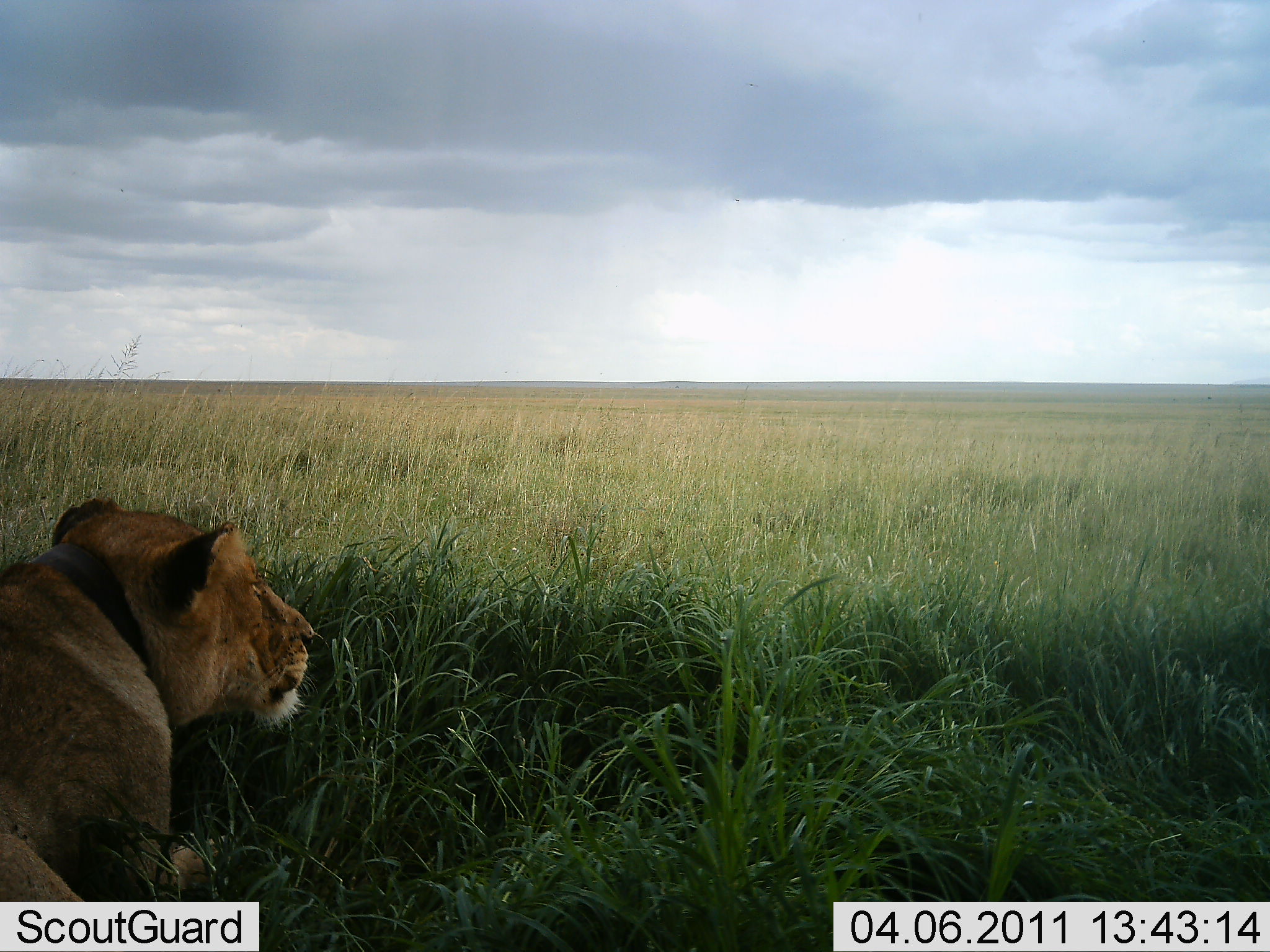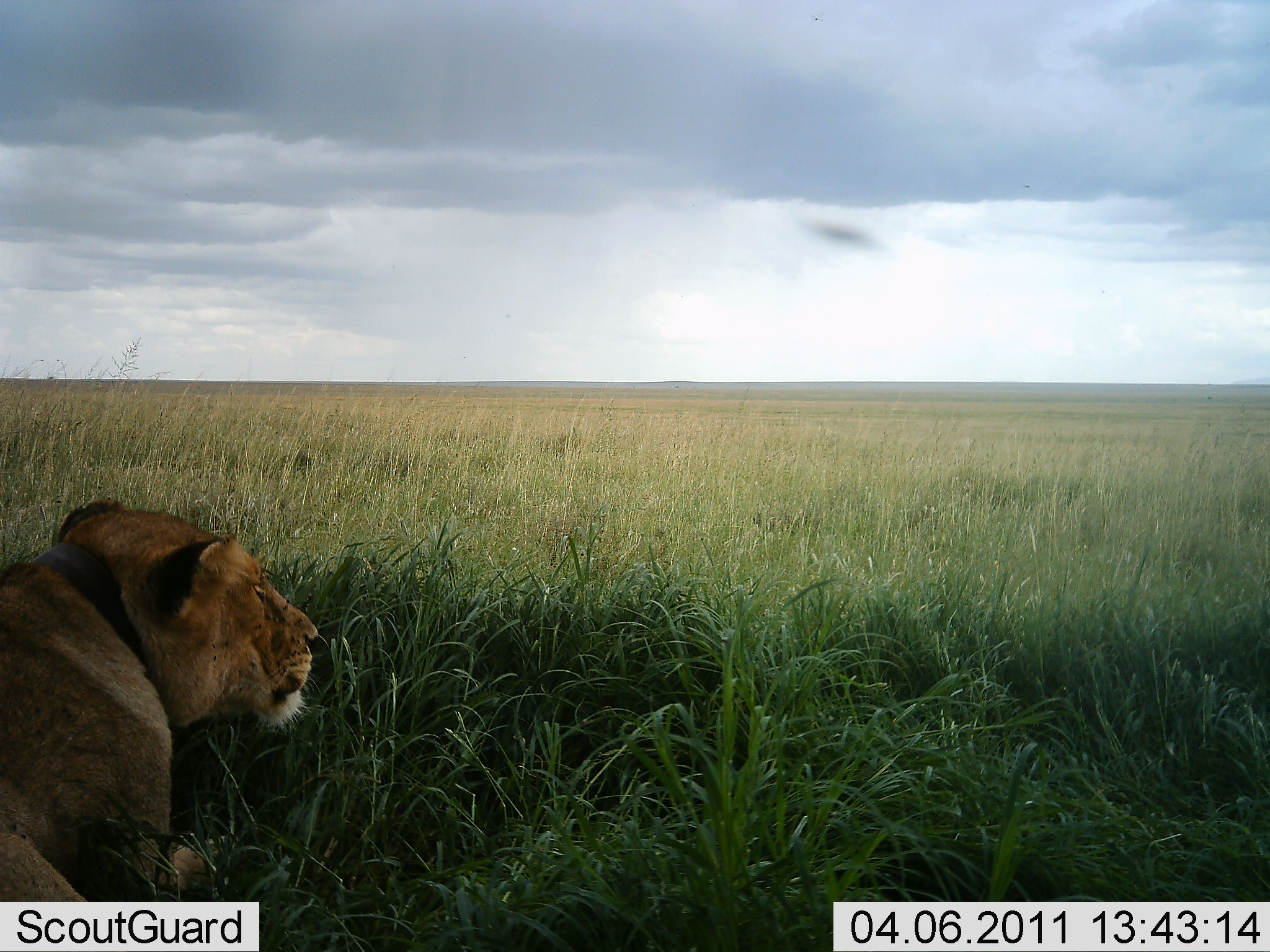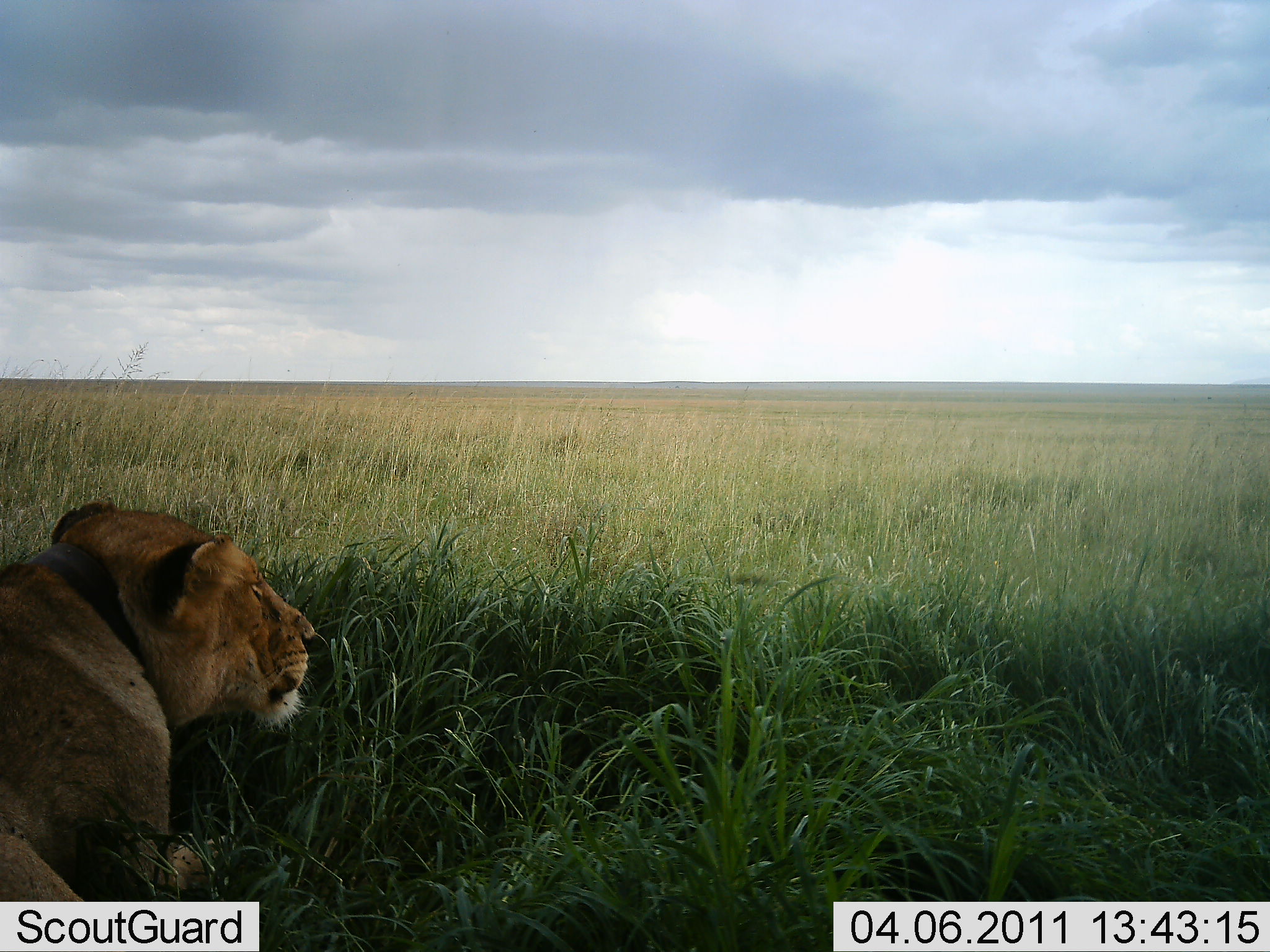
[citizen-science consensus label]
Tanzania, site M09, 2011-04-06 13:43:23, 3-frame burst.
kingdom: Animalia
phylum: Chordata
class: Mammalia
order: Carnivora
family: Felidae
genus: Panthera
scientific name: Panthera leo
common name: lion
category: lionfemale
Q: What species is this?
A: Lionfemale (lion) (Panthera leo).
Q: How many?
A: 1.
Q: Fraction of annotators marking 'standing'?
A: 0%.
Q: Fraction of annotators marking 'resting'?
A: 100%.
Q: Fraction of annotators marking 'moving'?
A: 0%.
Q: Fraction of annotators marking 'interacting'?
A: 0%.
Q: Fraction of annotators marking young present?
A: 0%.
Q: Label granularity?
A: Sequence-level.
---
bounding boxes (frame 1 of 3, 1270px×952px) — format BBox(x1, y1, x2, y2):
animal: BBox(1, 498, 316, 784)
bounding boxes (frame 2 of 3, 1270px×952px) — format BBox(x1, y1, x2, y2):
animal: BBox(1, 497, 320, 901)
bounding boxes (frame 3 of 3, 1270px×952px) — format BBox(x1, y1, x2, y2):
animal: BBox(0, 496, 331, 901)